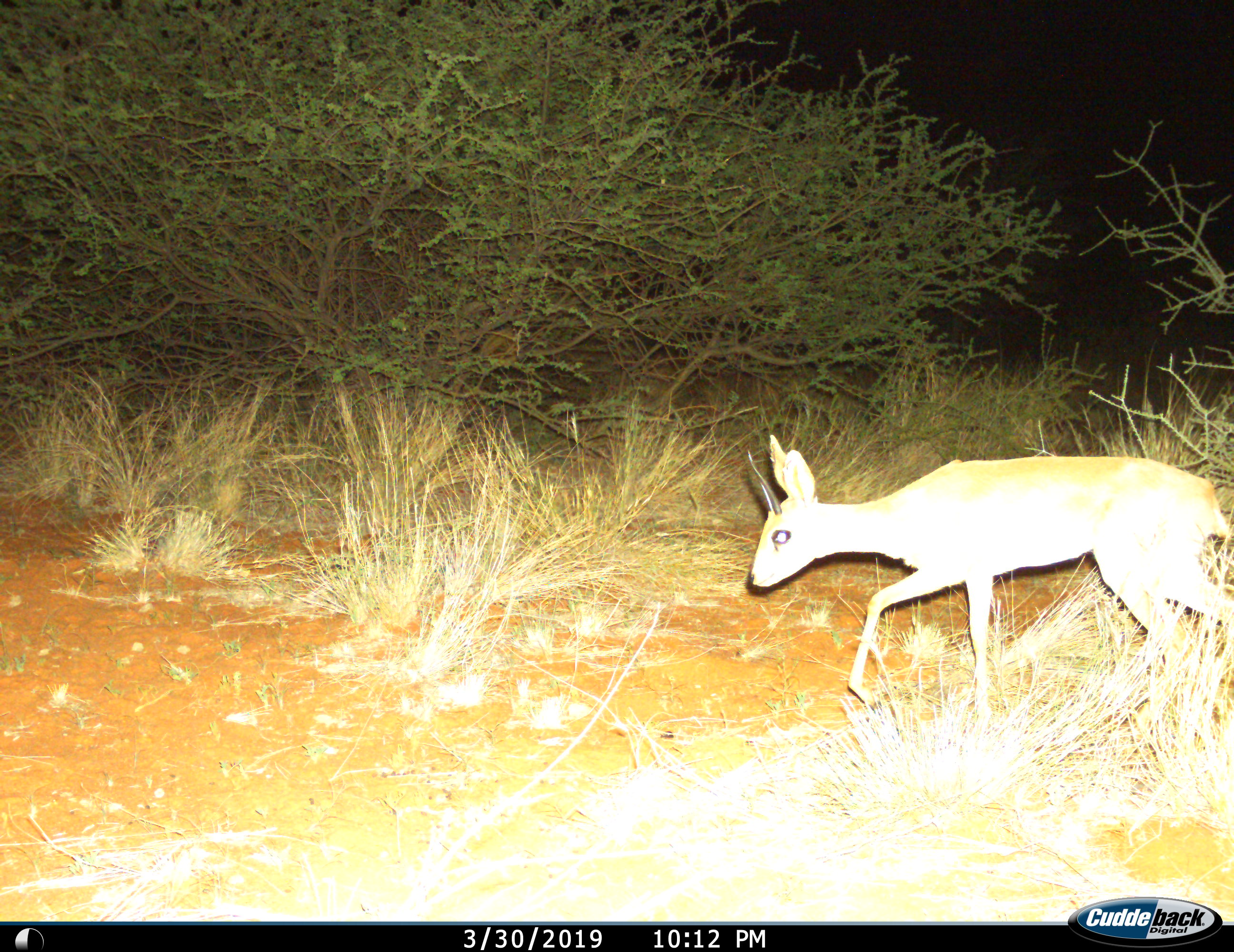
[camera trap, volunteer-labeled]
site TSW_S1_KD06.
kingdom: Animalia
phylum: Chordata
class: Mammalia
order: Artiodactyla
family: Bovidae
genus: Raphicerus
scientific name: Raphicerus campestris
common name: steenbok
Steenbok (Raphicerus campestris), count 1. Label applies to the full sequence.